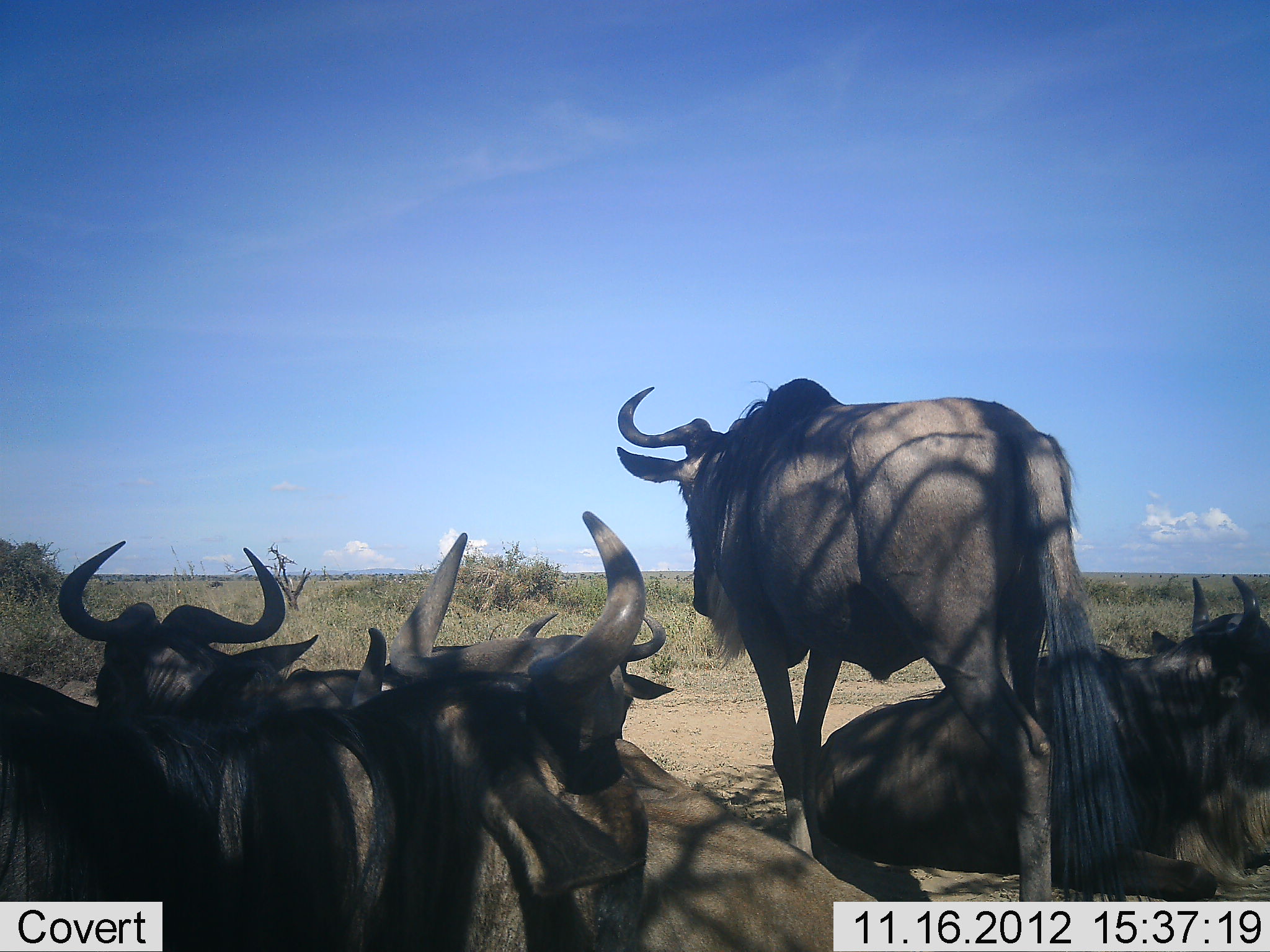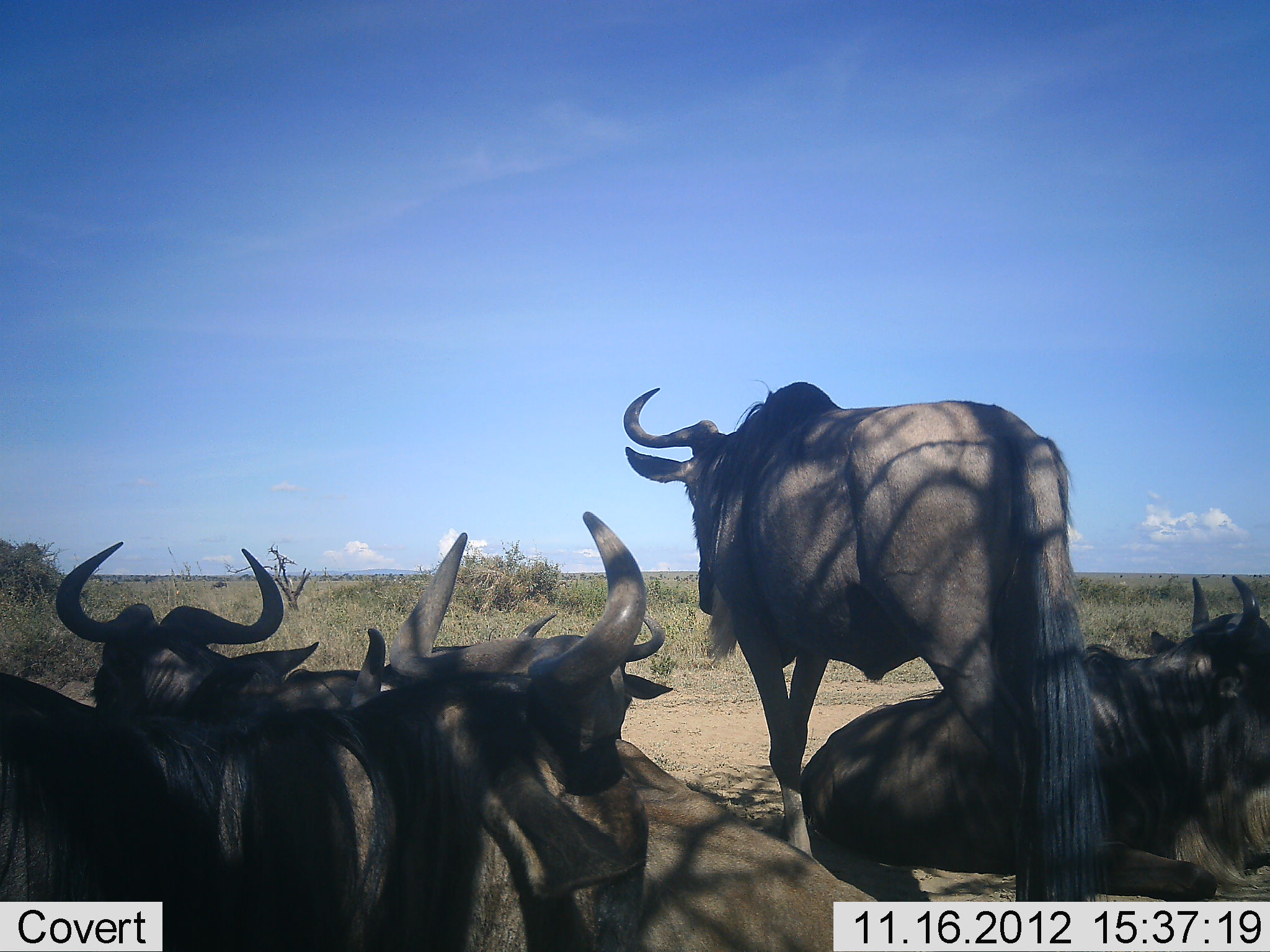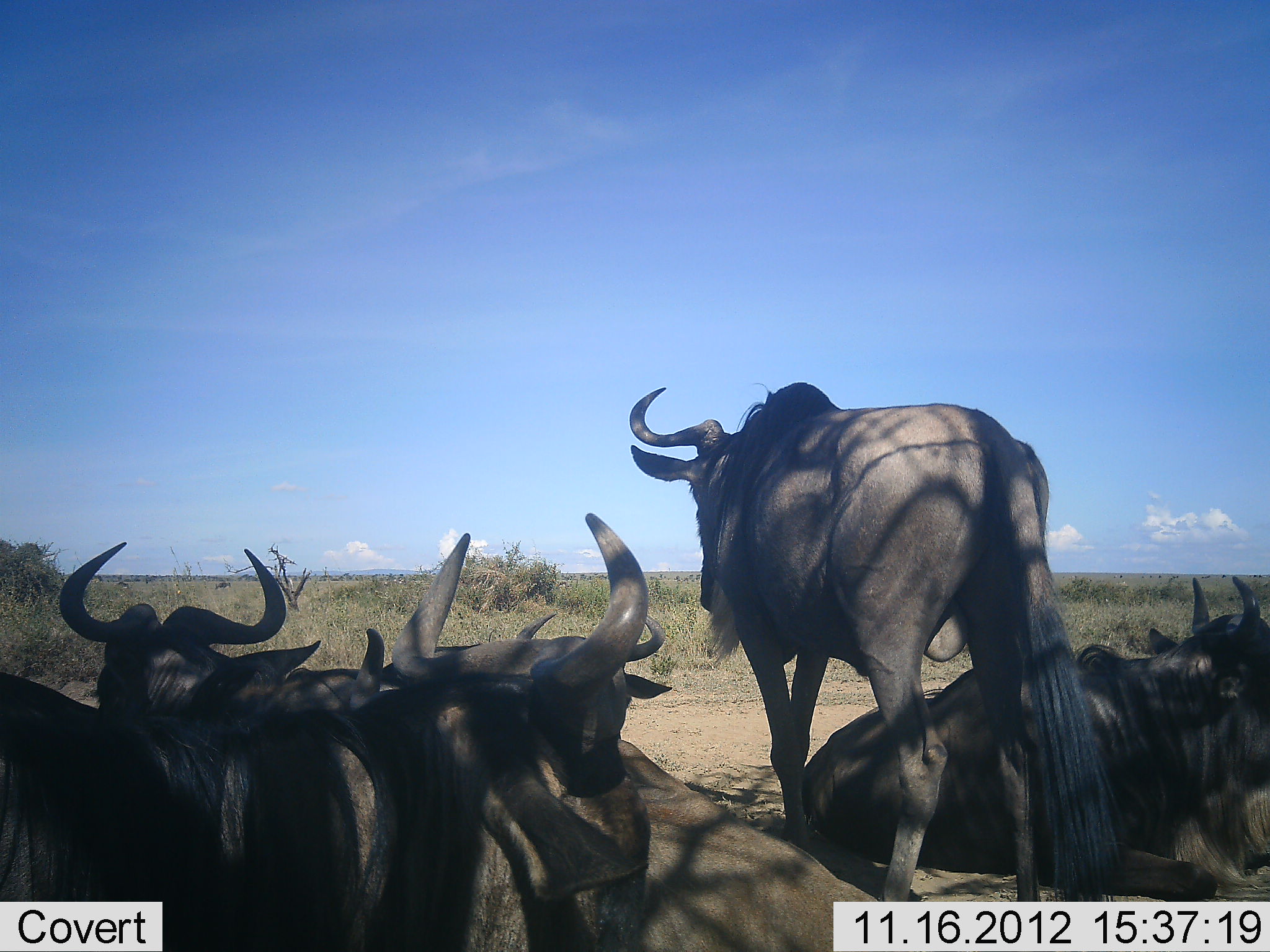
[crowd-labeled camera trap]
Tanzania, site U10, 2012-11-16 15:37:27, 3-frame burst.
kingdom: Animalia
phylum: Chordata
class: Mammalia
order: Artiodactyla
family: Bovidae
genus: Connochaetes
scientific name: Connochaetes taurinus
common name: blue wildebeest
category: wildebeest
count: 6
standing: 70%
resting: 100%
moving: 0%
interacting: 0%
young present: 10%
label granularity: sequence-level